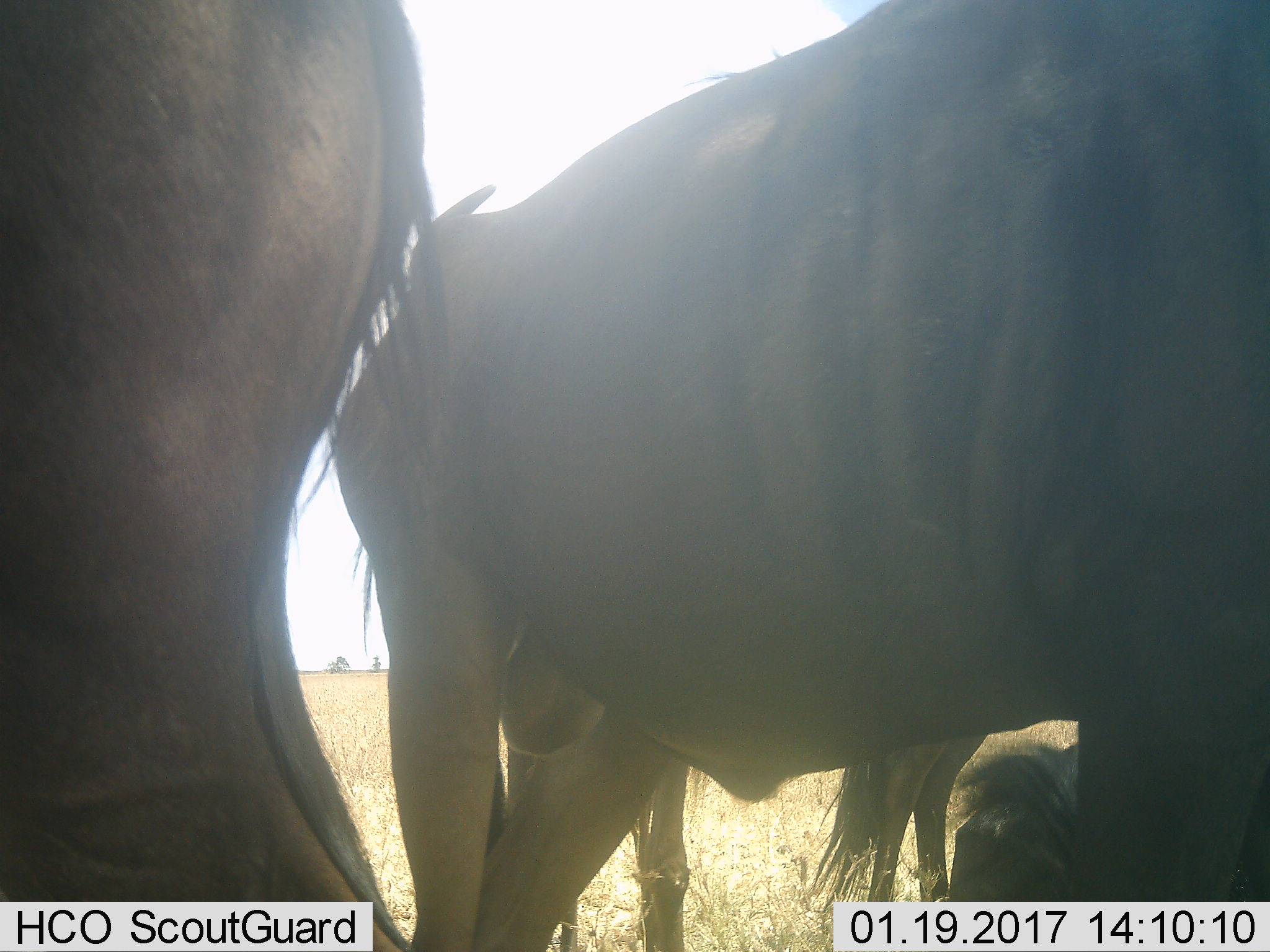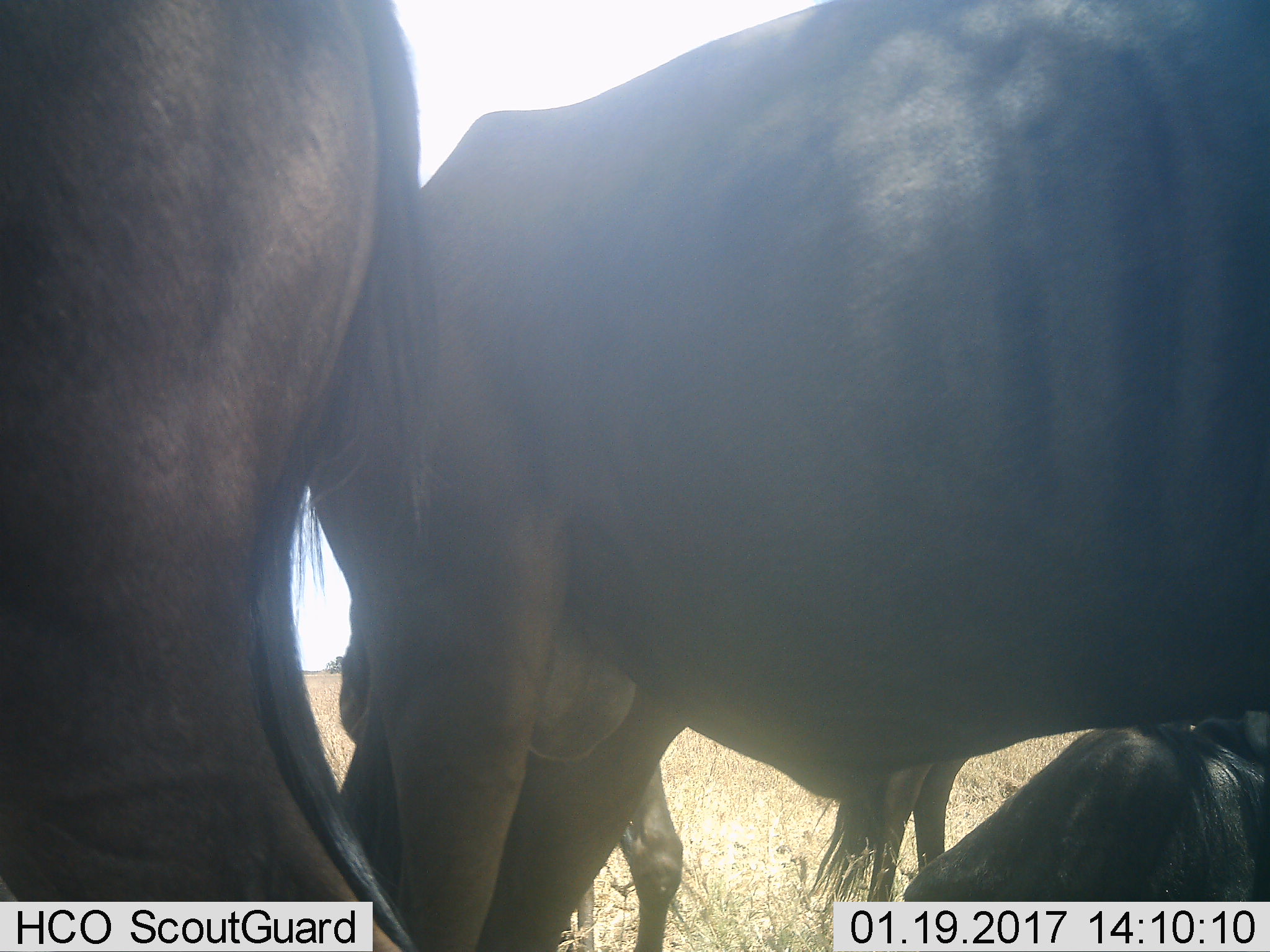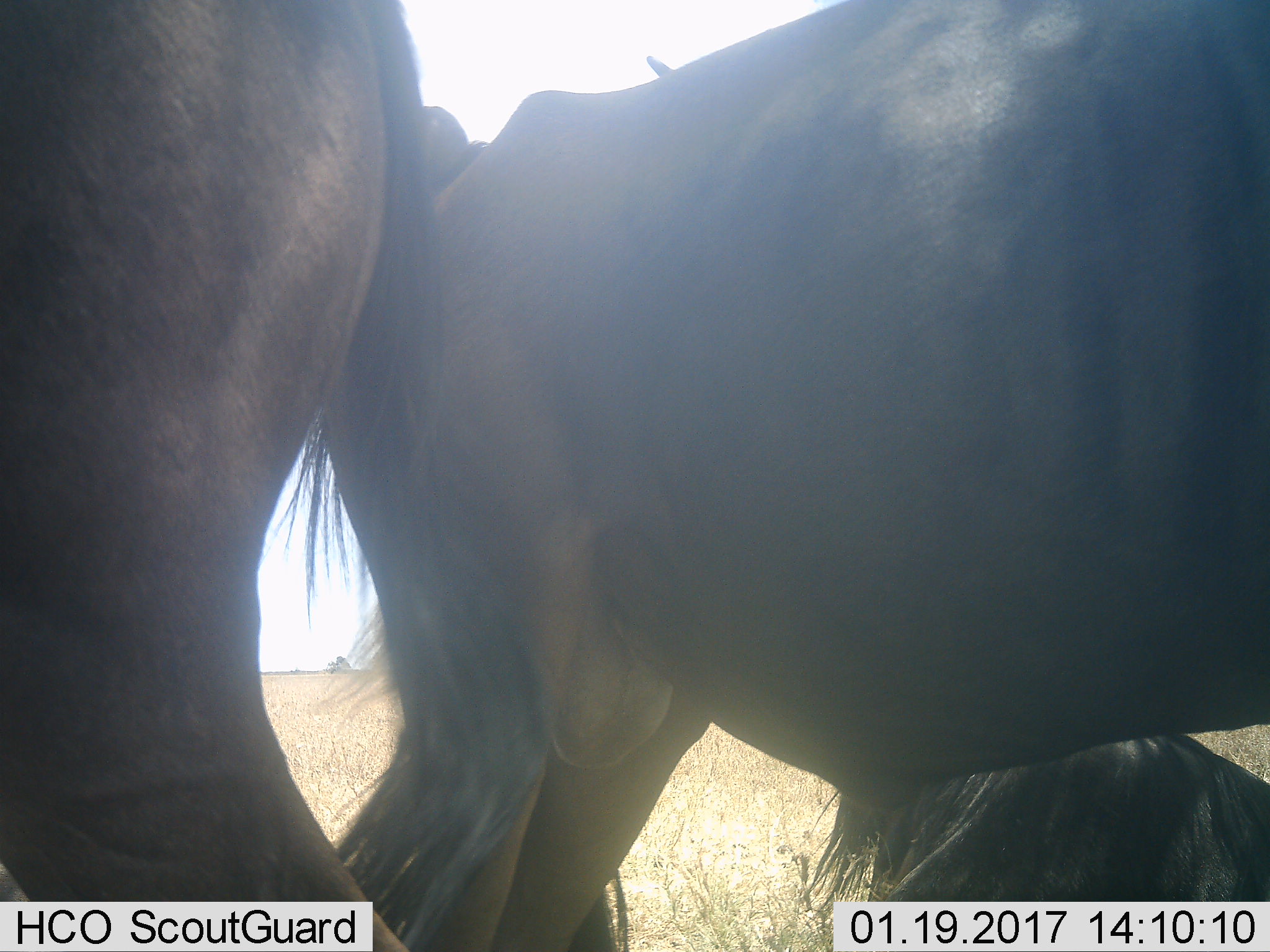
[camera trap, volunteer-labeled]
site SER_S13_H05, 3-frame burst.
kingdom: Animalia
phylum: Chordata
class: Mammalia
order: Artiodactyla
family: Bovidae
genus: Connochaetes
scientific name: Connochaetes taurinus taurinus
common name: blue wildebeest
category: wildebeestblue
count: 3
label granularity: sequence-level